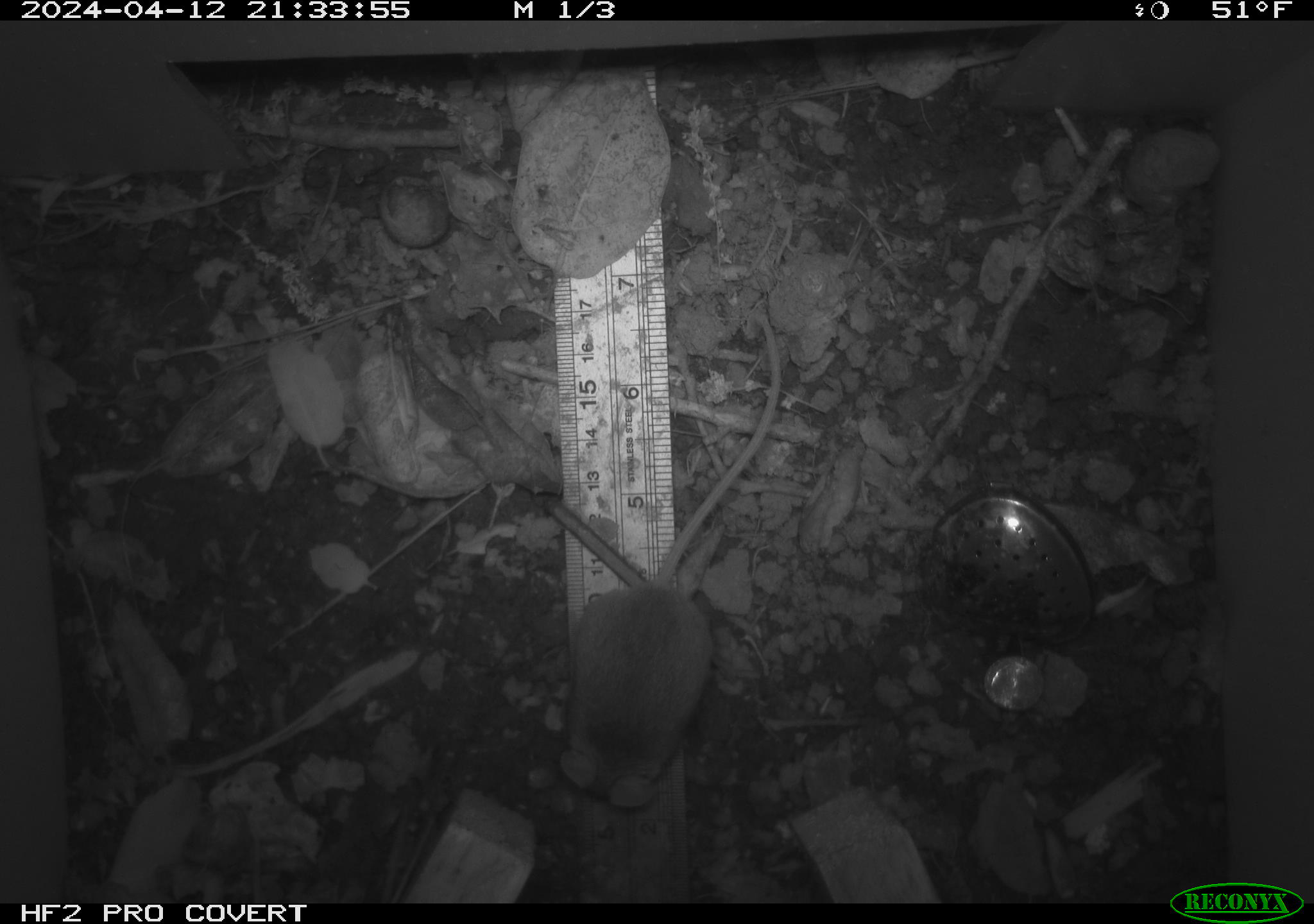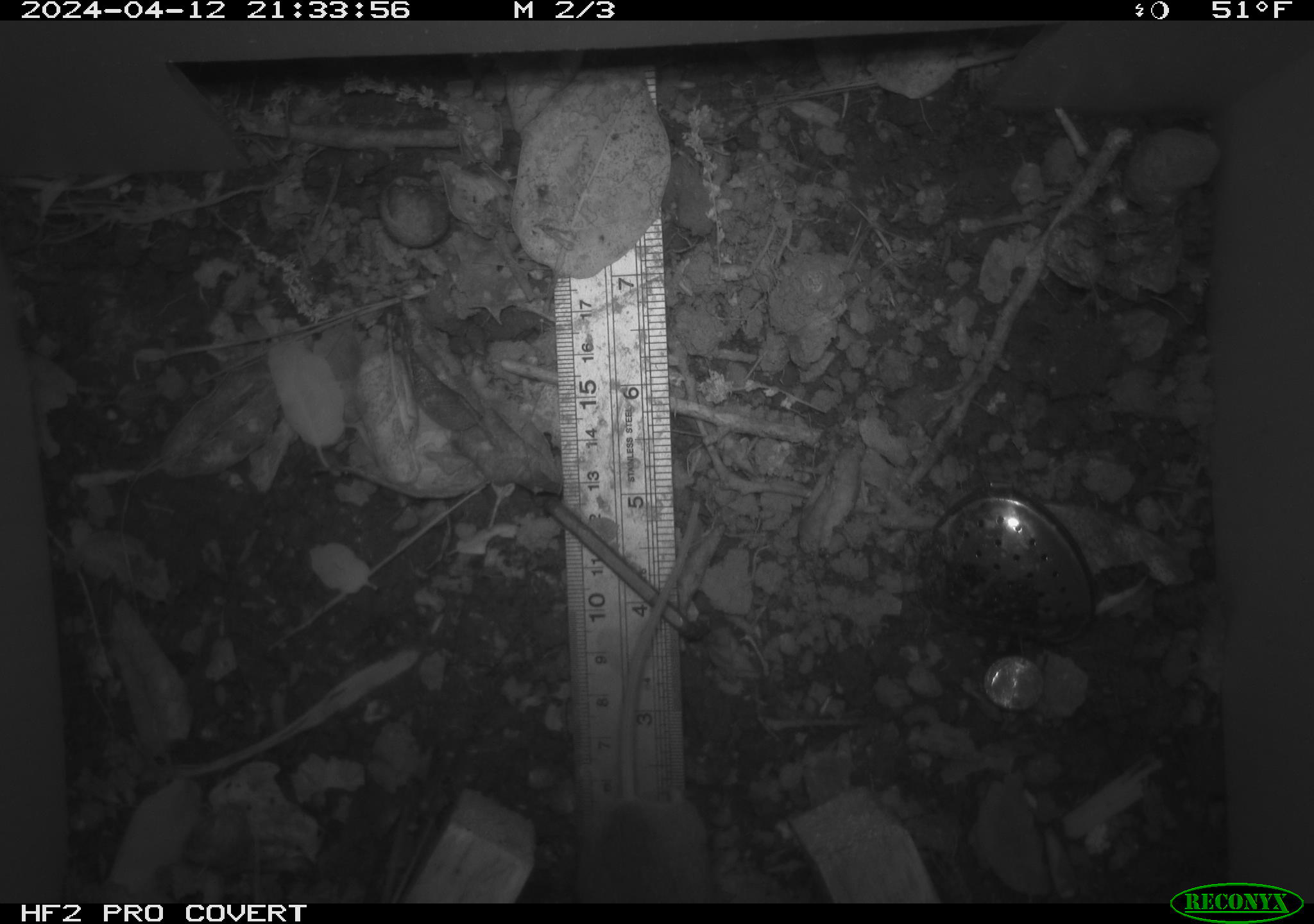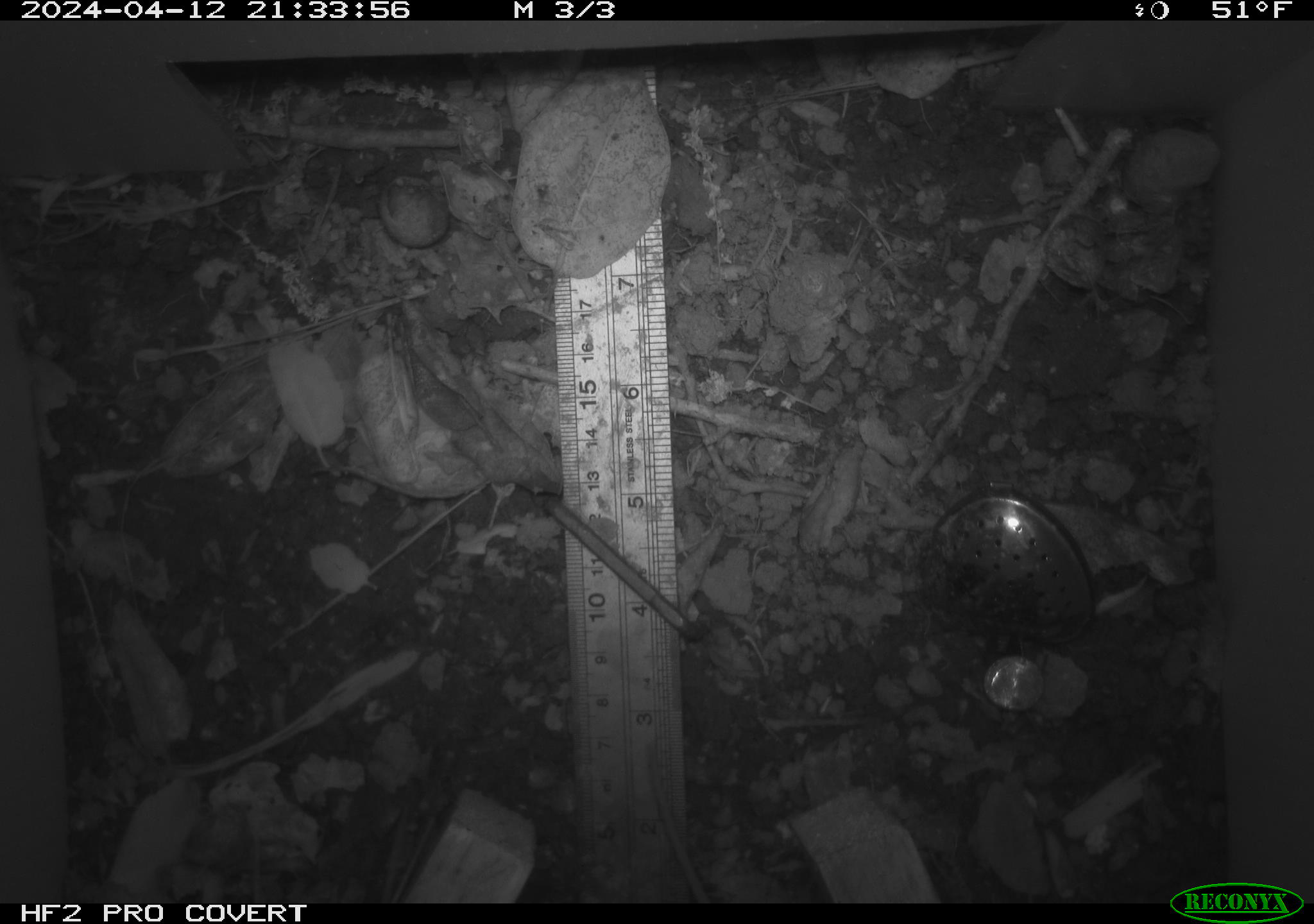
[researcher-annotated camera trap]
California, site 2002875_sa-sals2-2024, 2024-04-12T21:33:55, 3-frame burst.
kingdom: Animalia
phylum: Chordata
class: Mammalia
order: Rodentia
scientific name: Rodentia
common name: mouse species